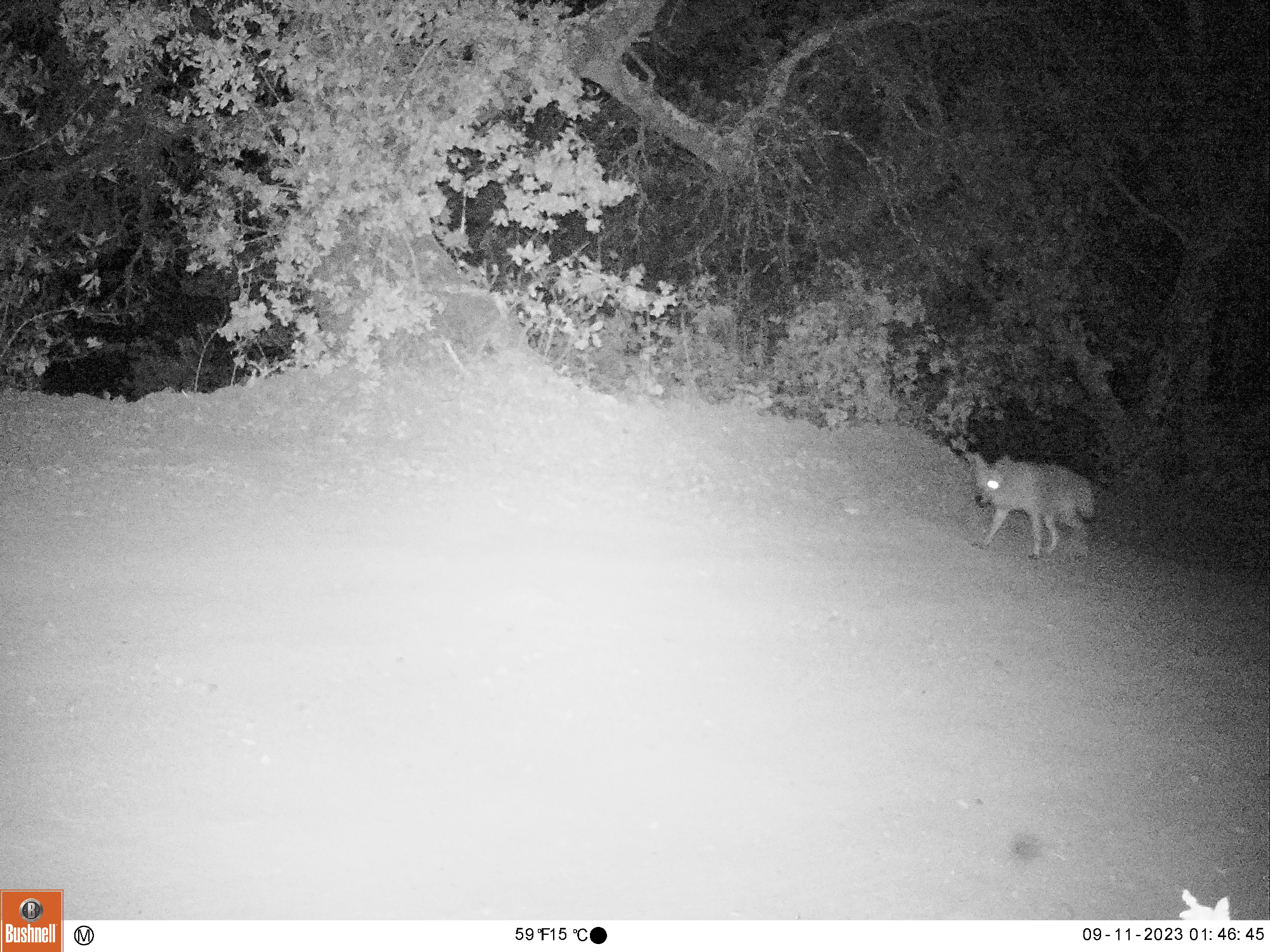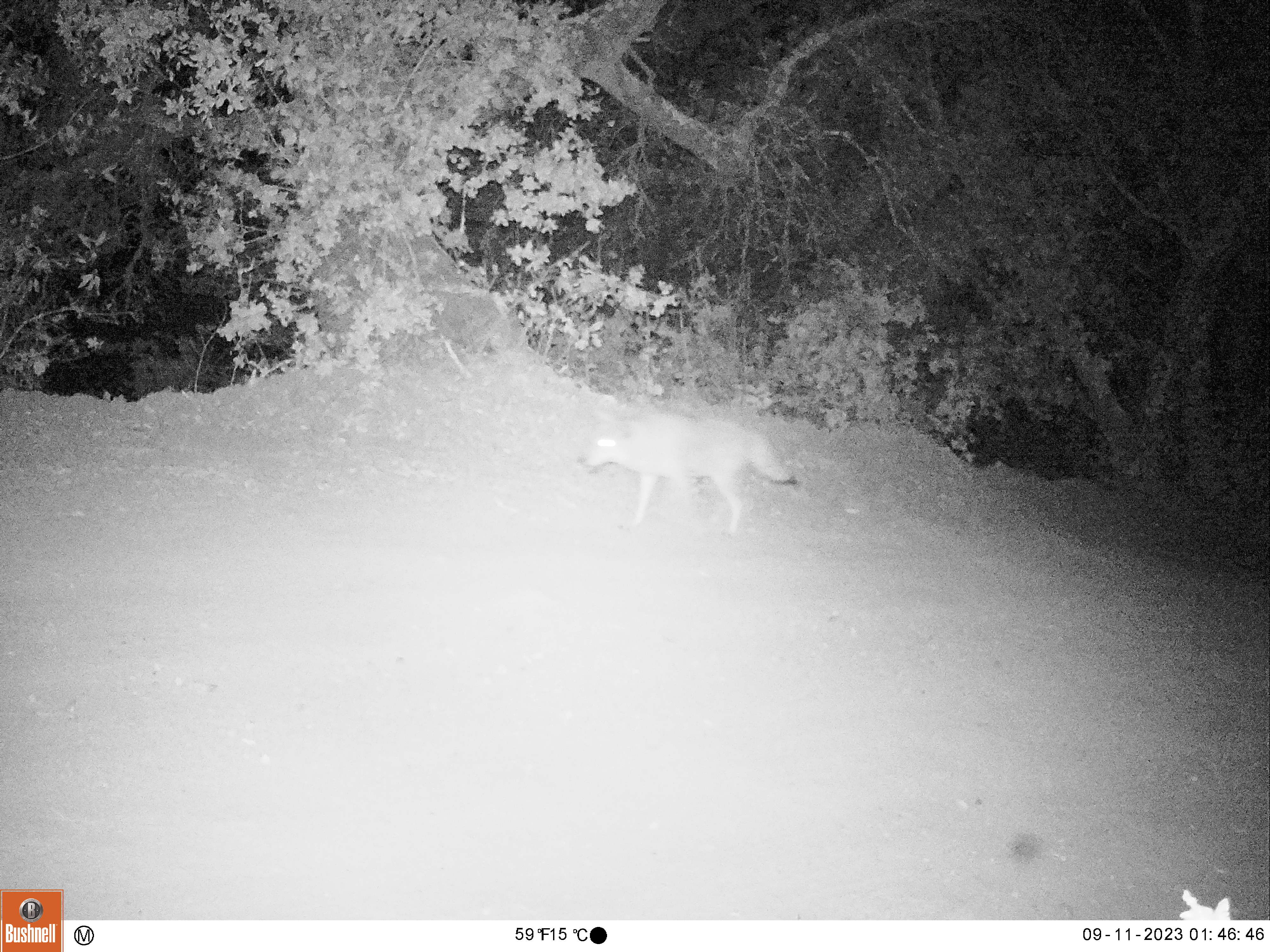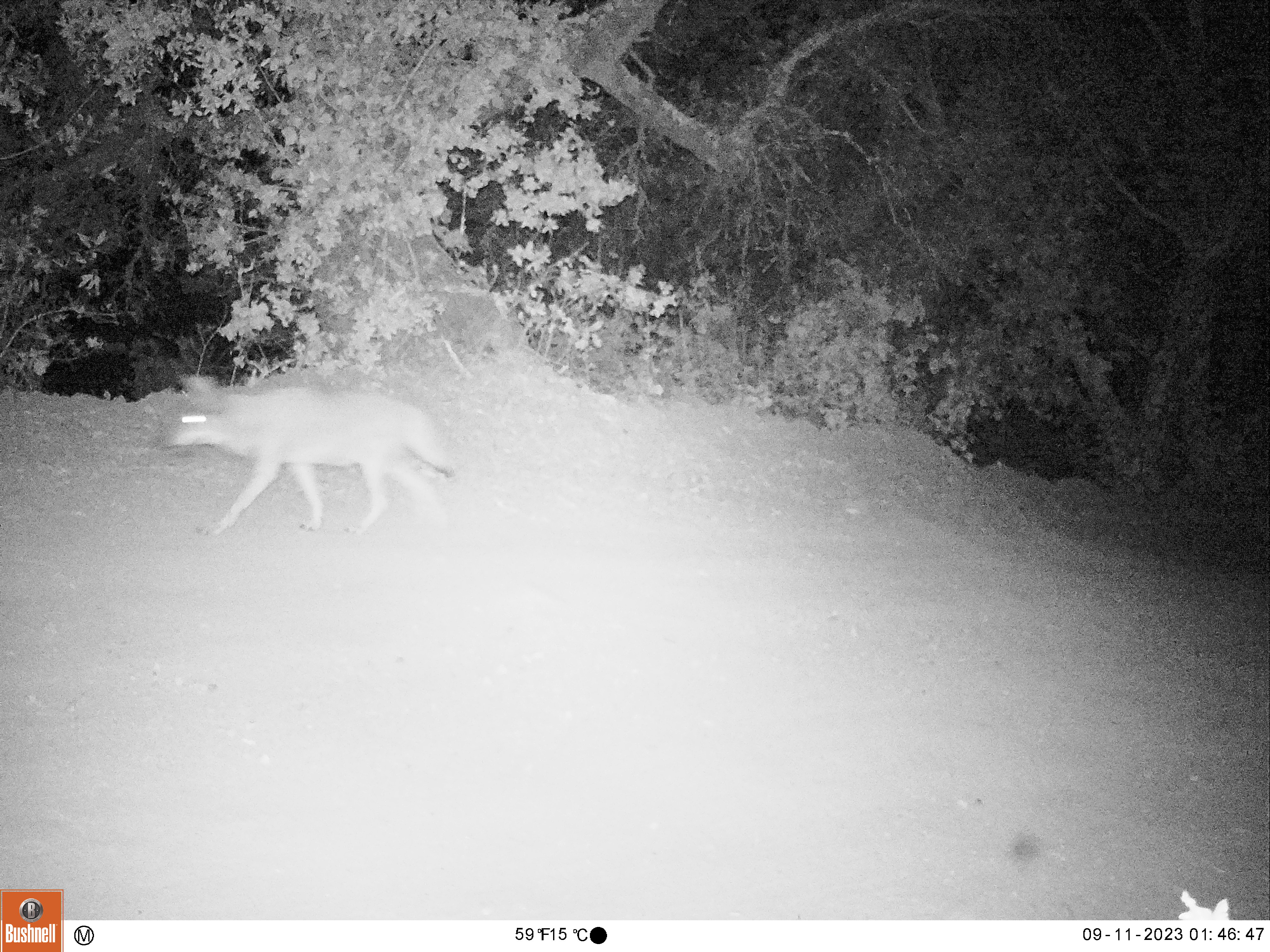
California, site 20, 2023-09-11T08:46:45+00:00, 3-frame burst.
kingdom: Animalia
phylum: Chordata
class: Mammalia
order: Carnivora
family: Canidae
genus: Canis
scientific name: Canis latrans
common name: coyote